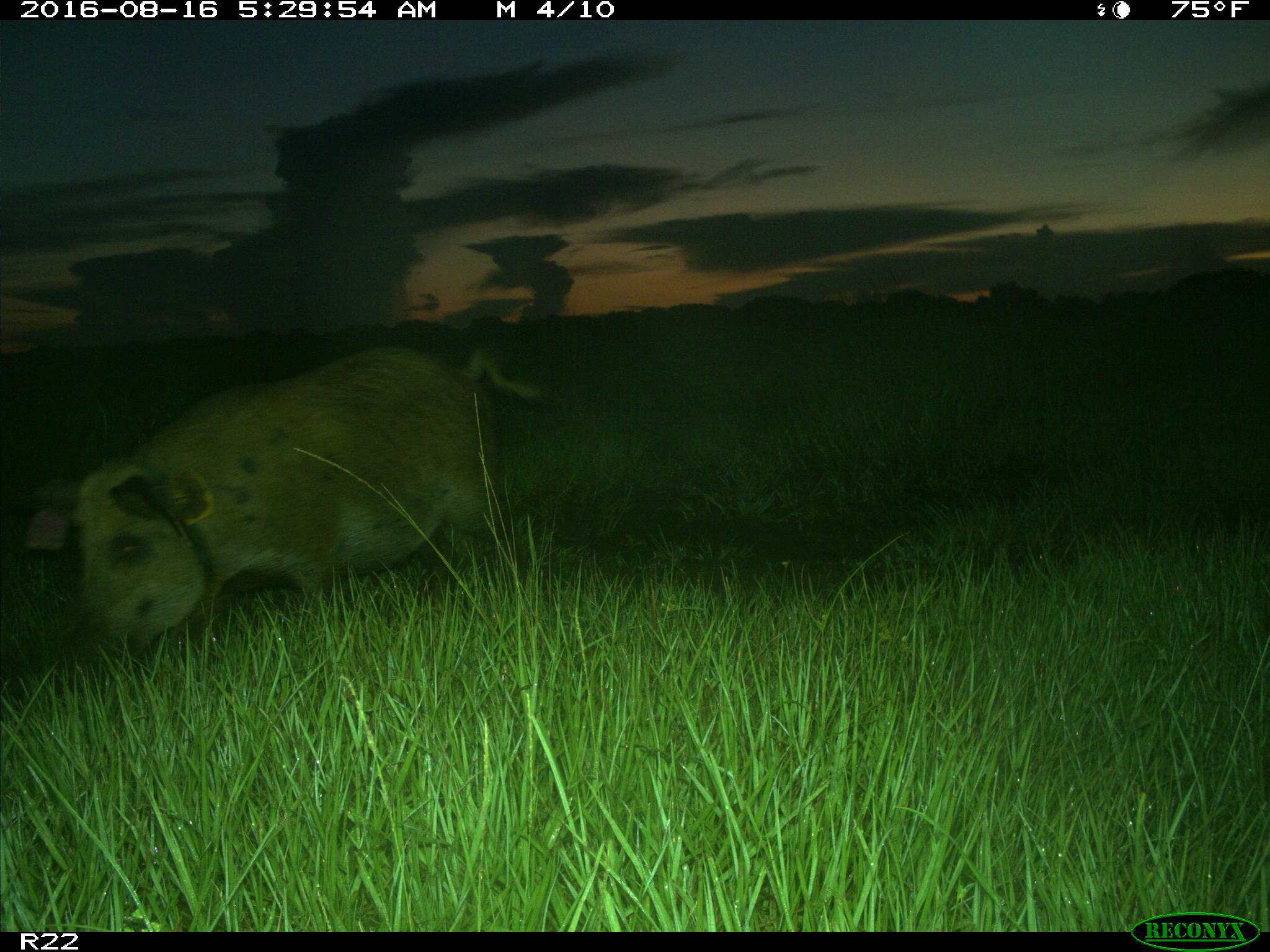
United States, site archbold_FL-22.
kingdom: Animalia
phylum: Chordata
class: Mammalia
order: Artiodactyla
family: Suidae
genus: Sus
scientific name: Sus scrofa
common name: wild boar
Sus scrofa (wild boar).